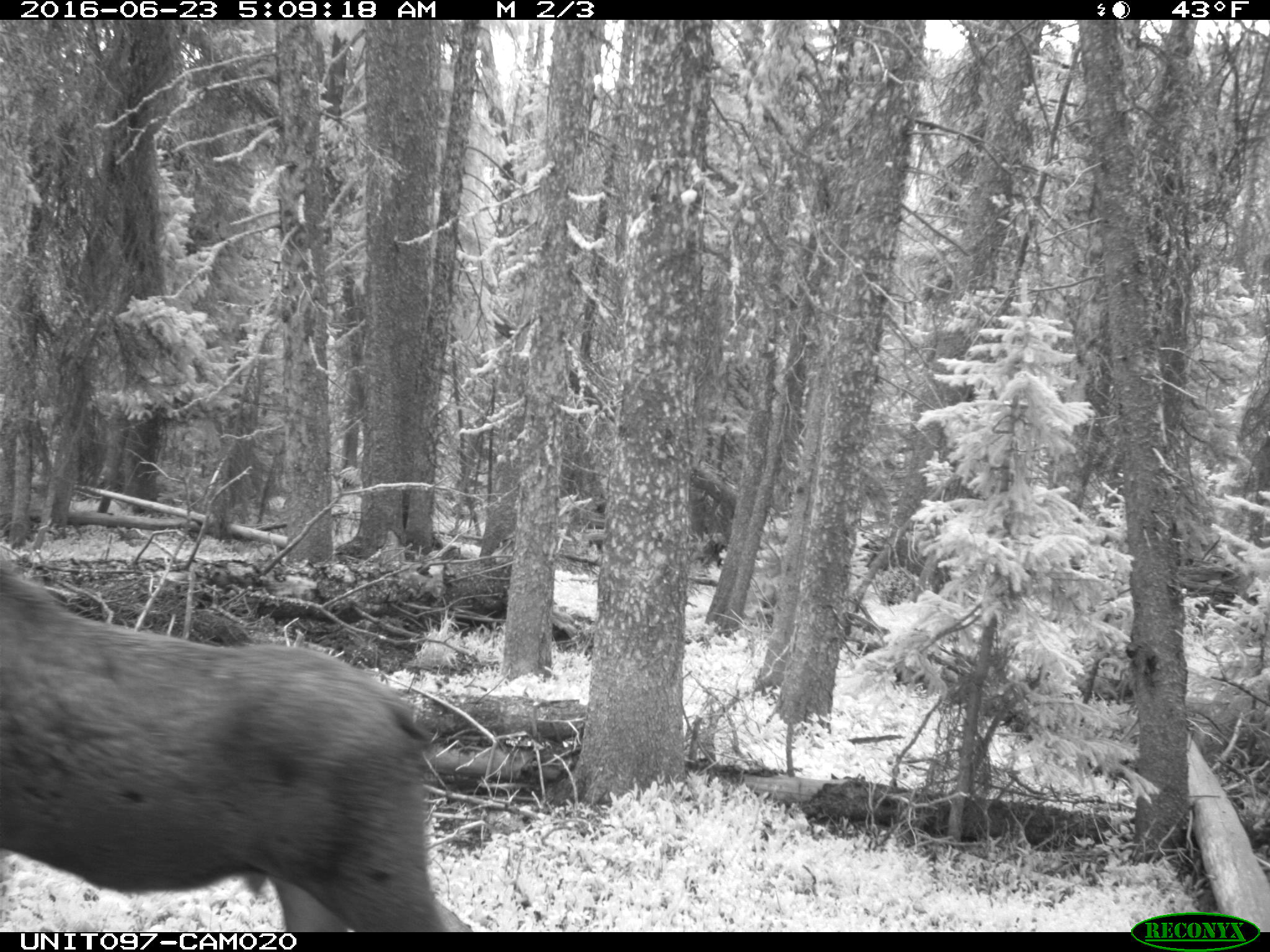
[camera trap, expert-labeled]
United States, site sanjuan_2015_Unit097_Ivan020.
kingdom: Animalia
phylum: Chordata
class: Mammalia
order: Artiodactyla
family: Cervidae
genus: Alces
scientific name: Alces alces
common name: moose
Alces alces (moose).